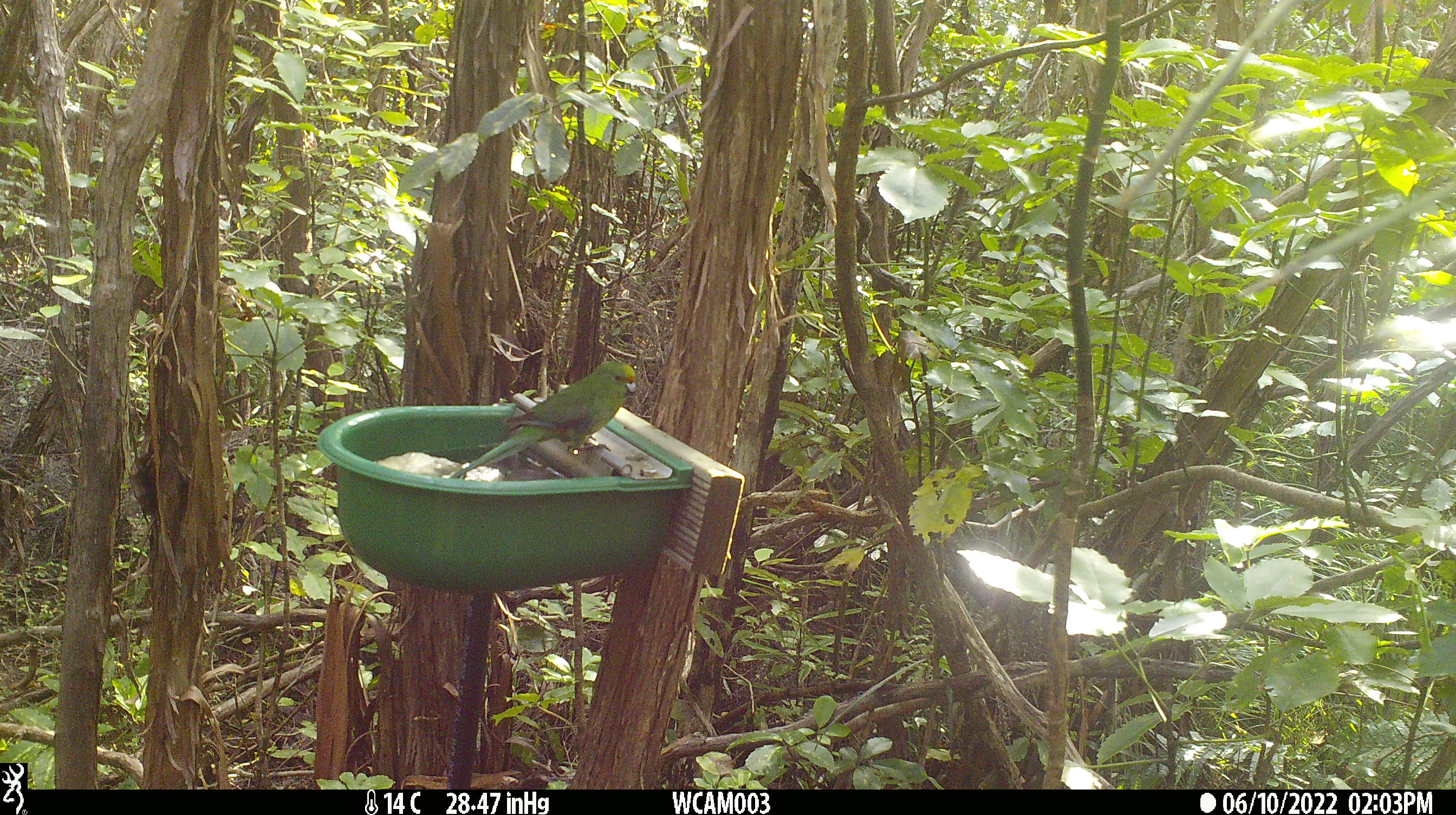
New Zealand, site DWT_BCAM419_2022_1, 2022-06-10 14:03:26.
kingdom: Animalia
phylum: Chordata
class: Aves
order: Psittaciformes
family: Psittaculidae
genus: Cyanoramphus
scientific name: Cyanoramphus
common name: parakeet